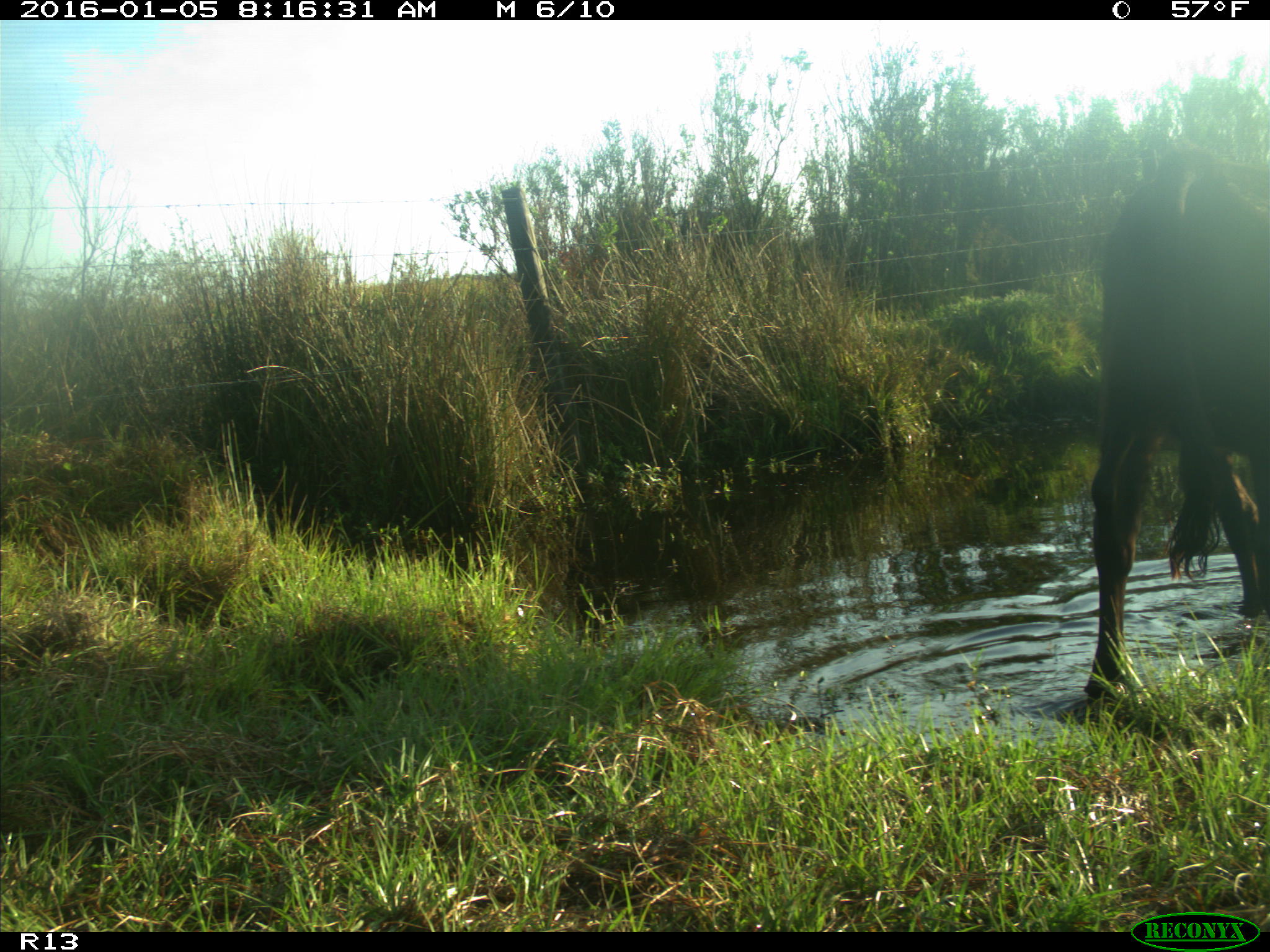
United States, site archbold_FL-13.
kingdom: Animalia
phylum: Chordata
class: Mammalia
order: Artiodactyla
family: Bovidae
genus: Bos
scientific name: Bos taurus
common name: domestic cow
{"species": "Bos taurus (domestic cow)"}